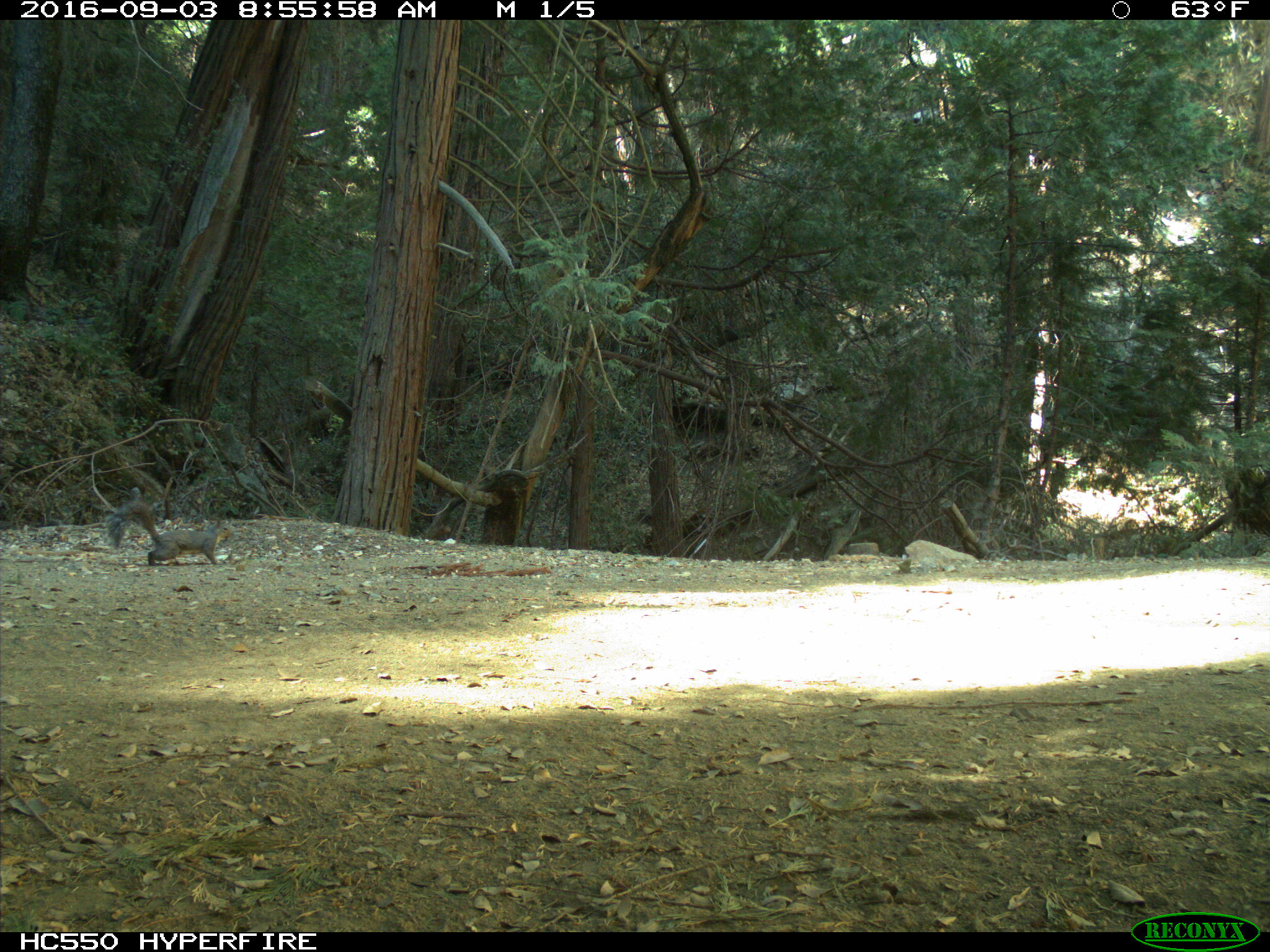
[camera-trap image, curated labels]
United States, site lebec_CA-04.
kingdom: Animalia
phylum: Chordata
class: Mammalia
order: Rodentia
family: Sciuridae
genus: Sciurus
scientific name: Sciurus carolinensis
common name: eastern gray squirrel